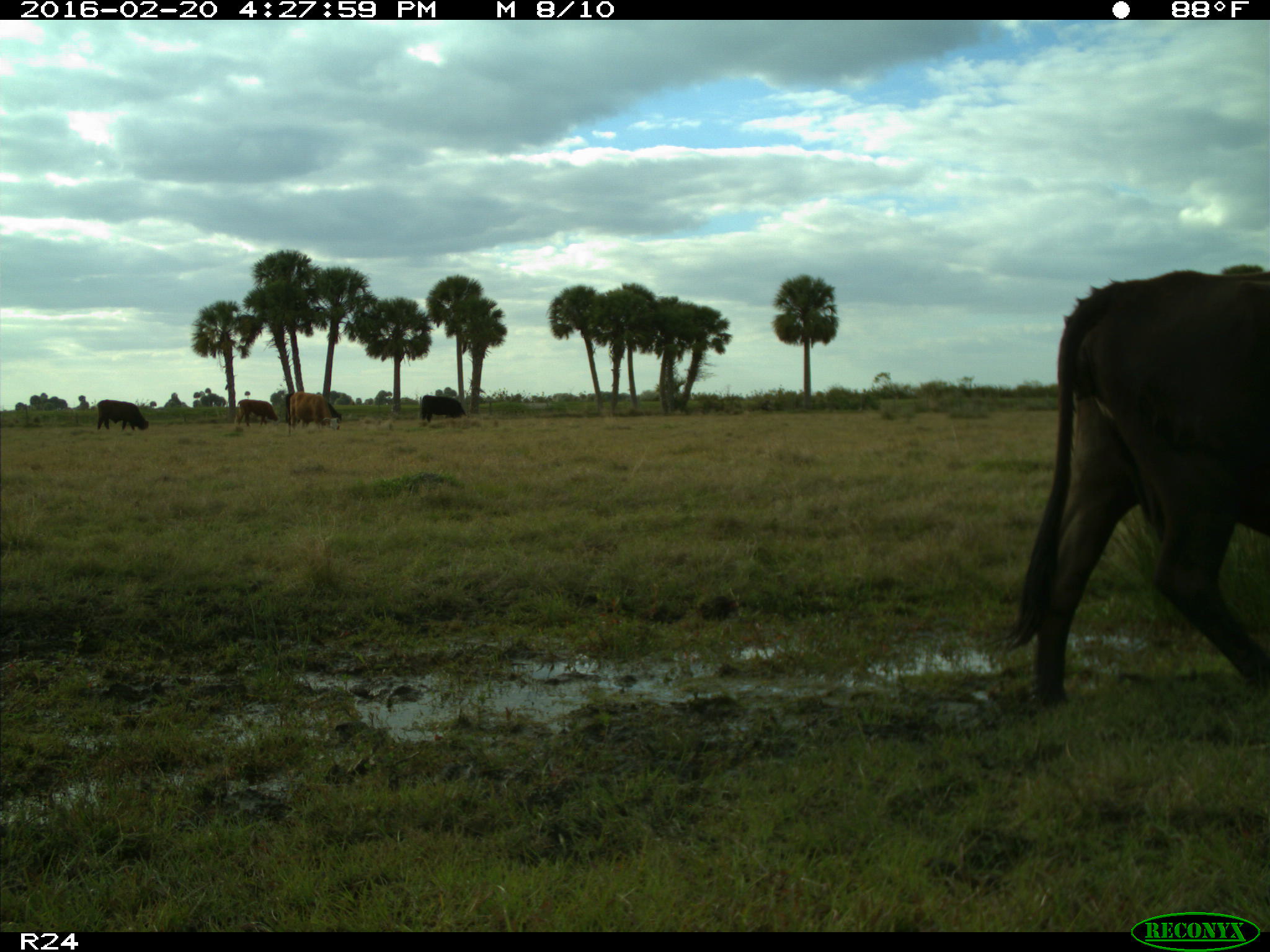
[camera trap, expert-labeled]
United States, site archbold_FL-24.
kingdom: Animalia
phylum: Chordata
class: Mammalia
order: Artiodactyla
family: Bovidae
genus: Bos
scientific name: Bos taurus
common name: domestic cow